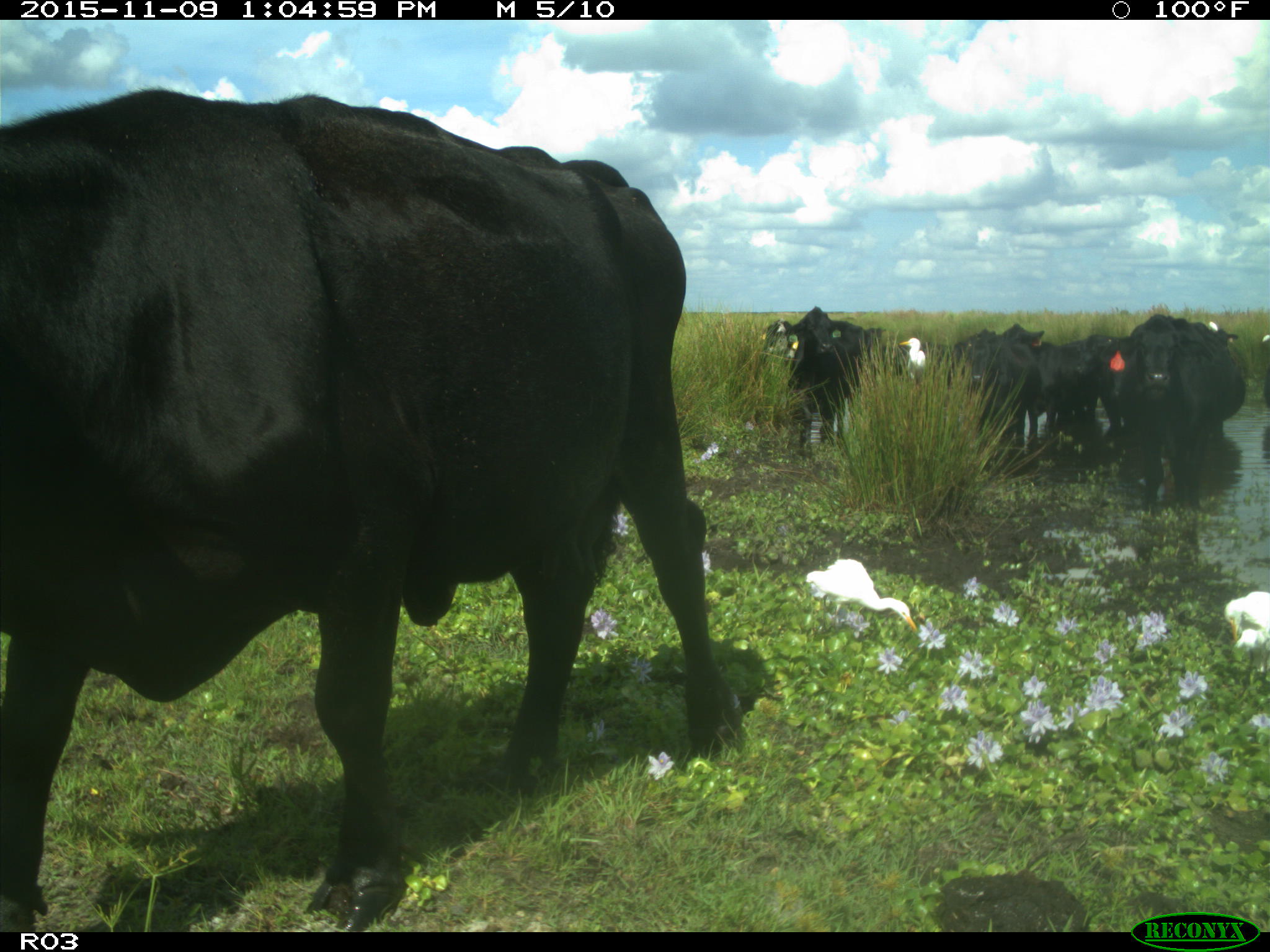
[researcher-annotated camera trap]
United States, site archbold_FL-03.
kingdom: Animalia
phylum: Chordata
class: Mammalia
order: Artiodactyla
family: Bovidae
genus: Bos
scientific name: Bos taurus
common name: domestic cow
Bos taurus (domestic cow).